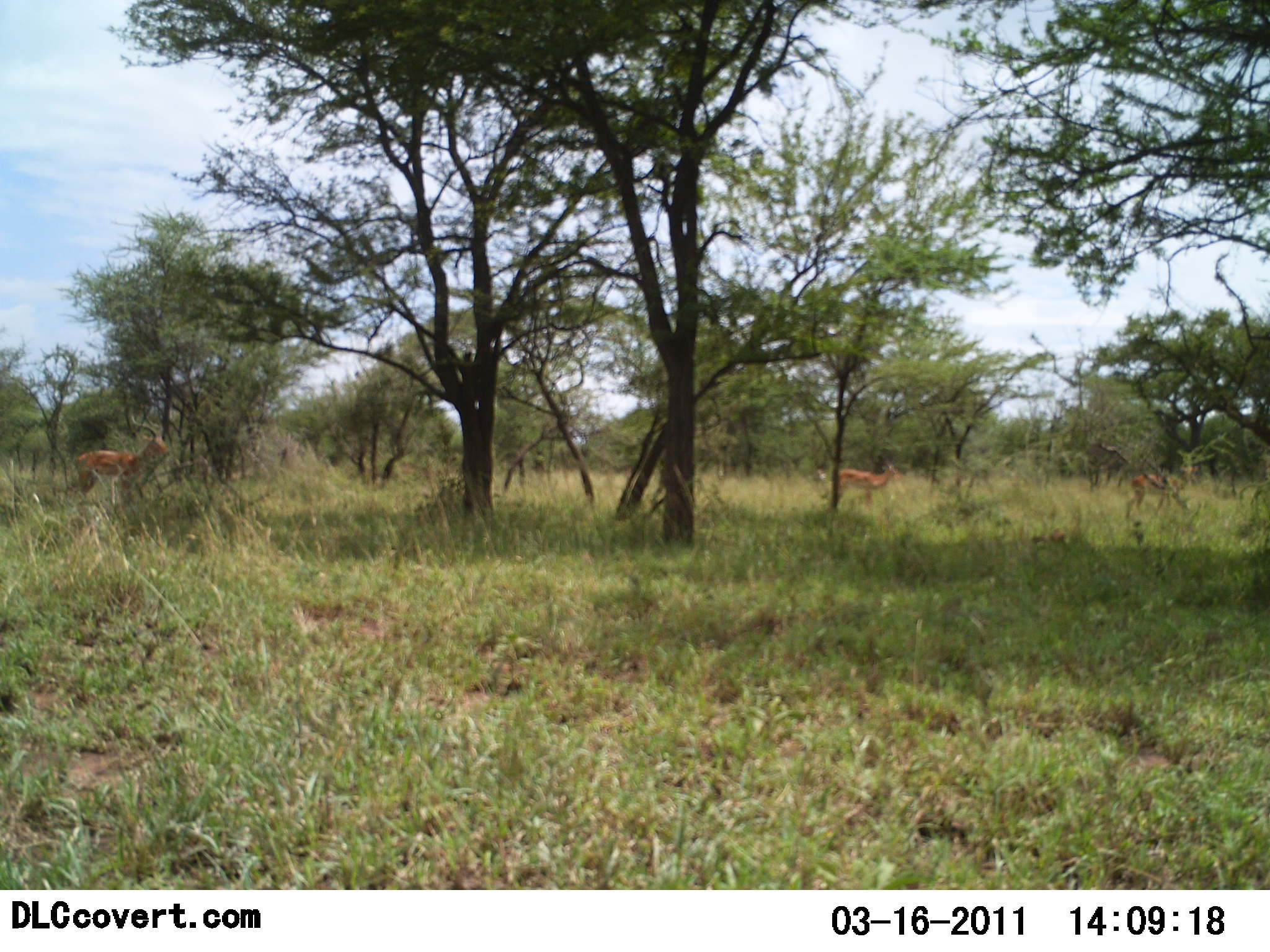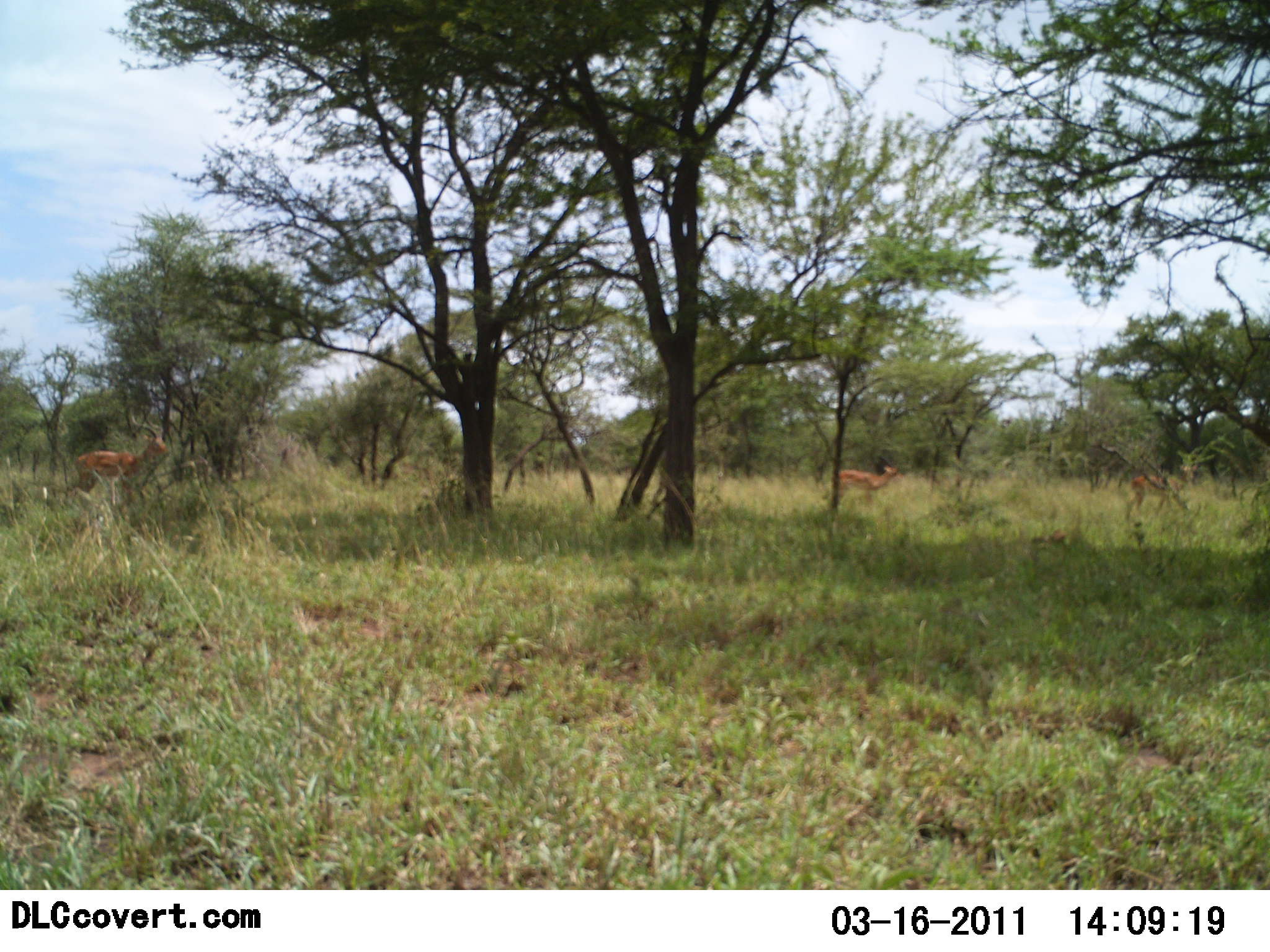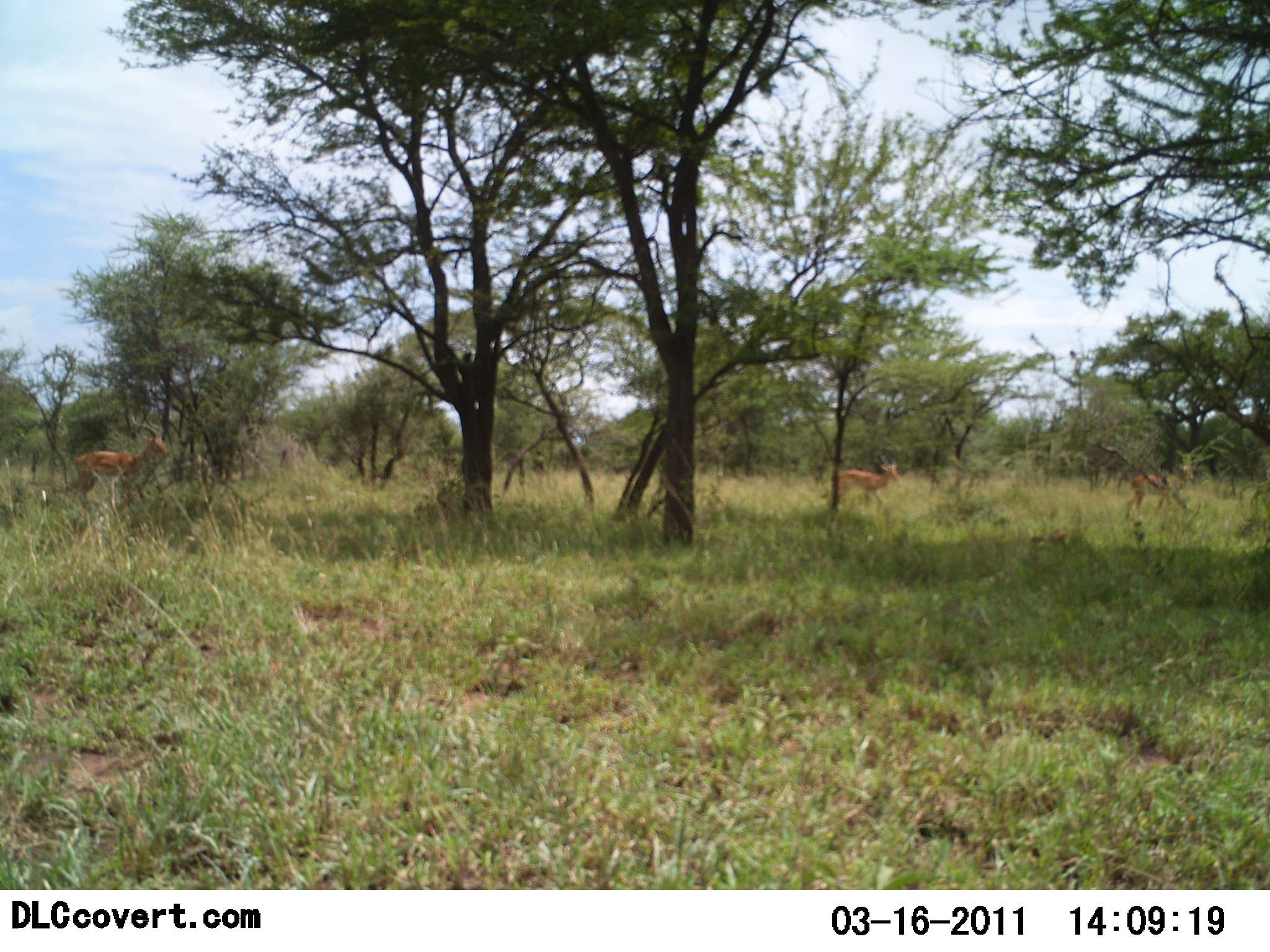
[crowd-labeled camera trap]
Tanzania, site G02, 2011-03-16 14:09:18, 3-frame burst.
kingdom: Animalia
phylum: Chordata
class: Mammalia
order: Artiodactyla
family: Bovidae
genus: Nanger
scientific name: Nanger granti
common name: grant's gazelle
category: gazellegrants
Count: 3.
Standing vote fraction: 80%.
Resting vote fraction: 10%.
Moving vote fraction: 10%.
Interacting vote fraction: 0%.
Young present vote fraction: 0%.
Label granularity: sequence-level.